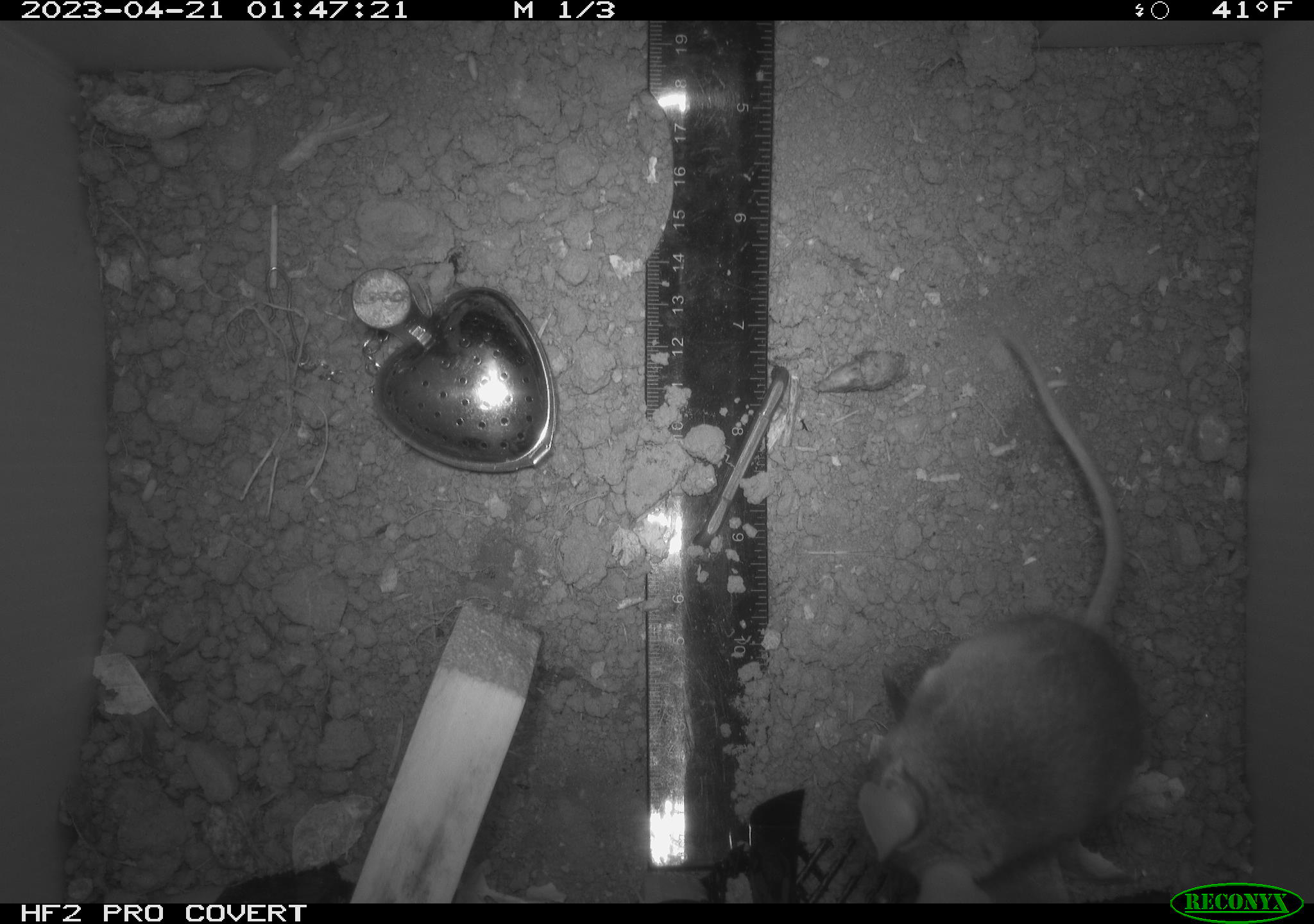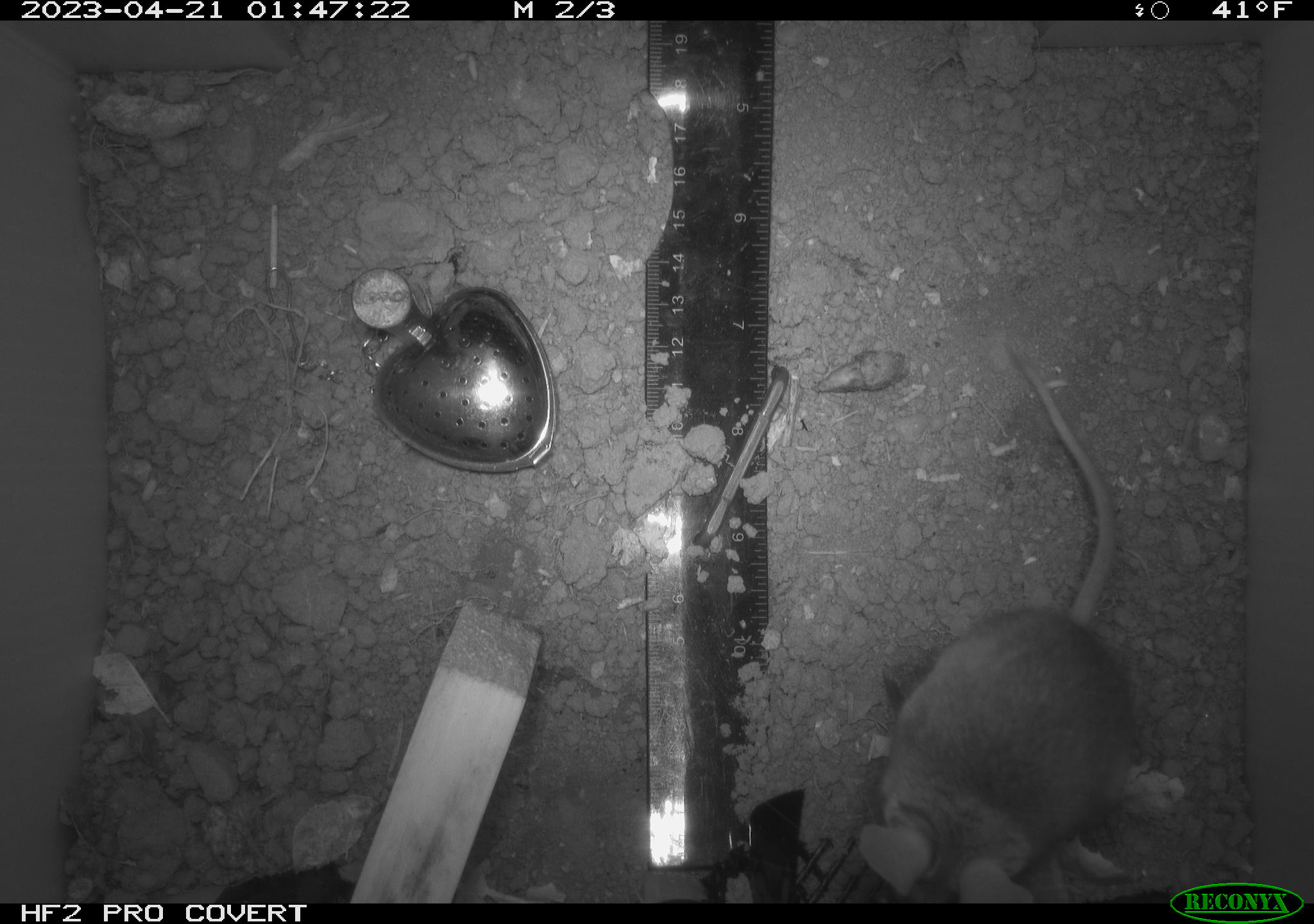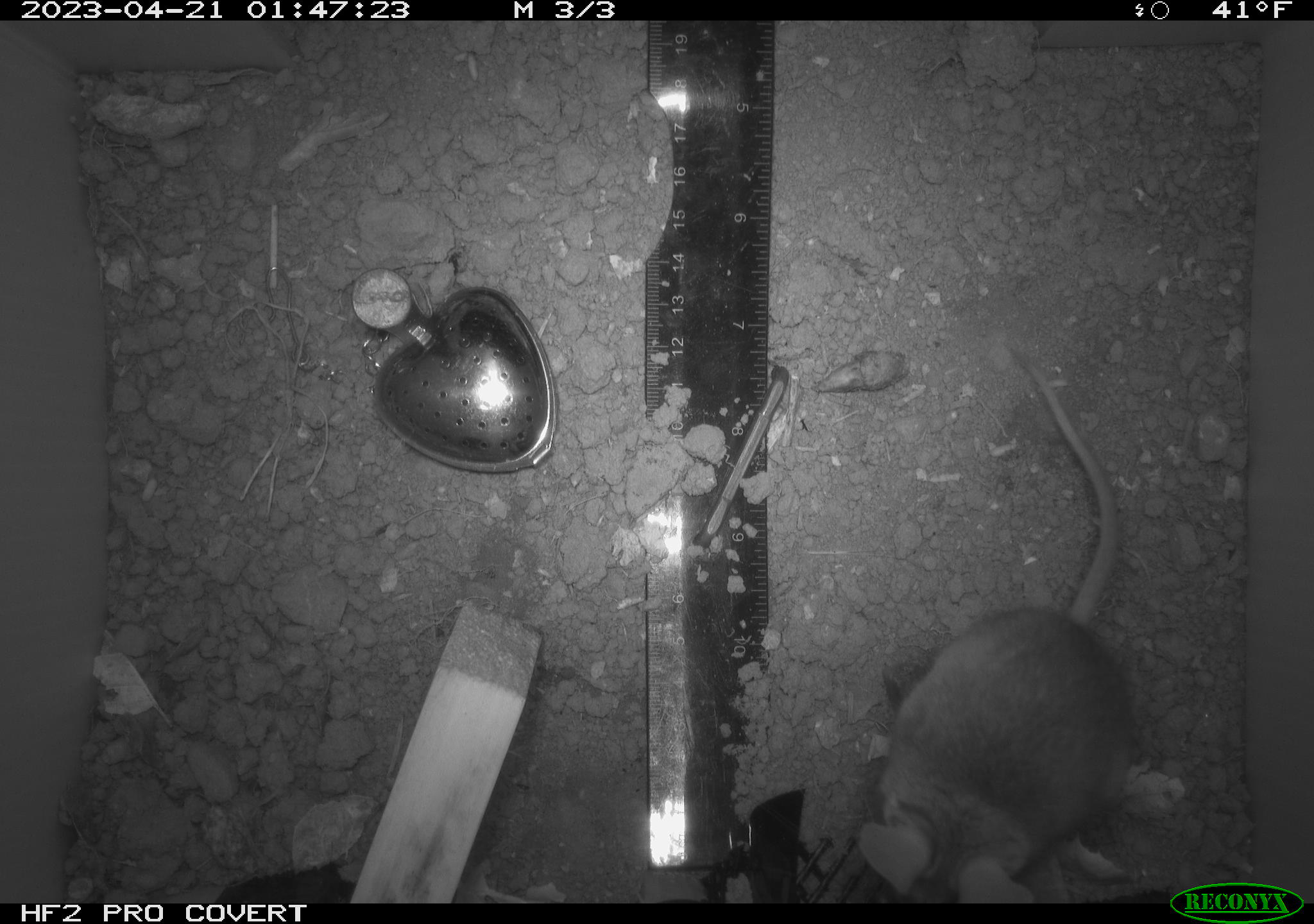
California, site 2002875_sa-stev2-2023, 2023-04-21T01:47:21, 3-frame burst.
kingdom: Animalia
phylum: Chordata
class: Mammalia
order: Rodentia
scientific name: Rodentia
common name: mouse species